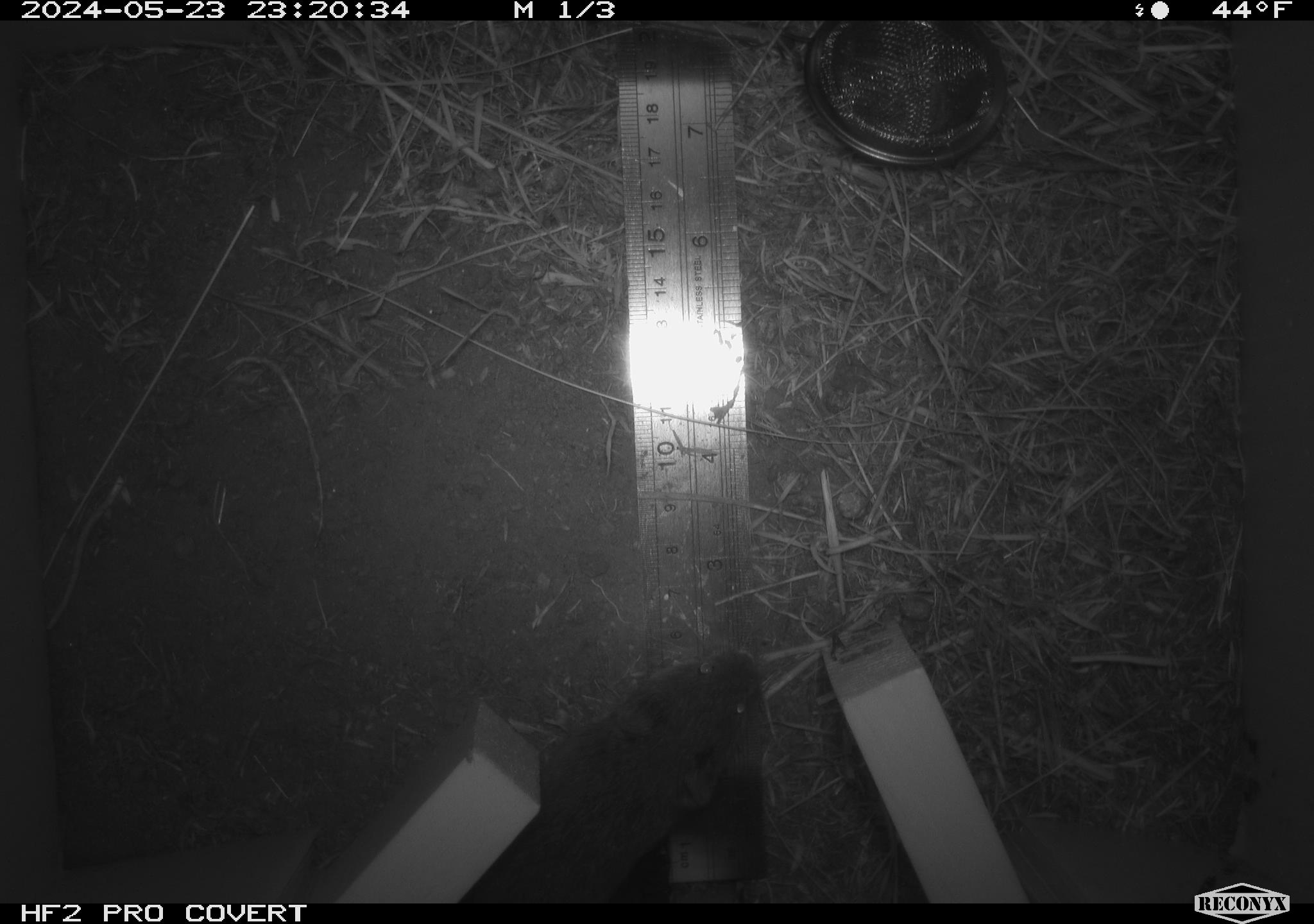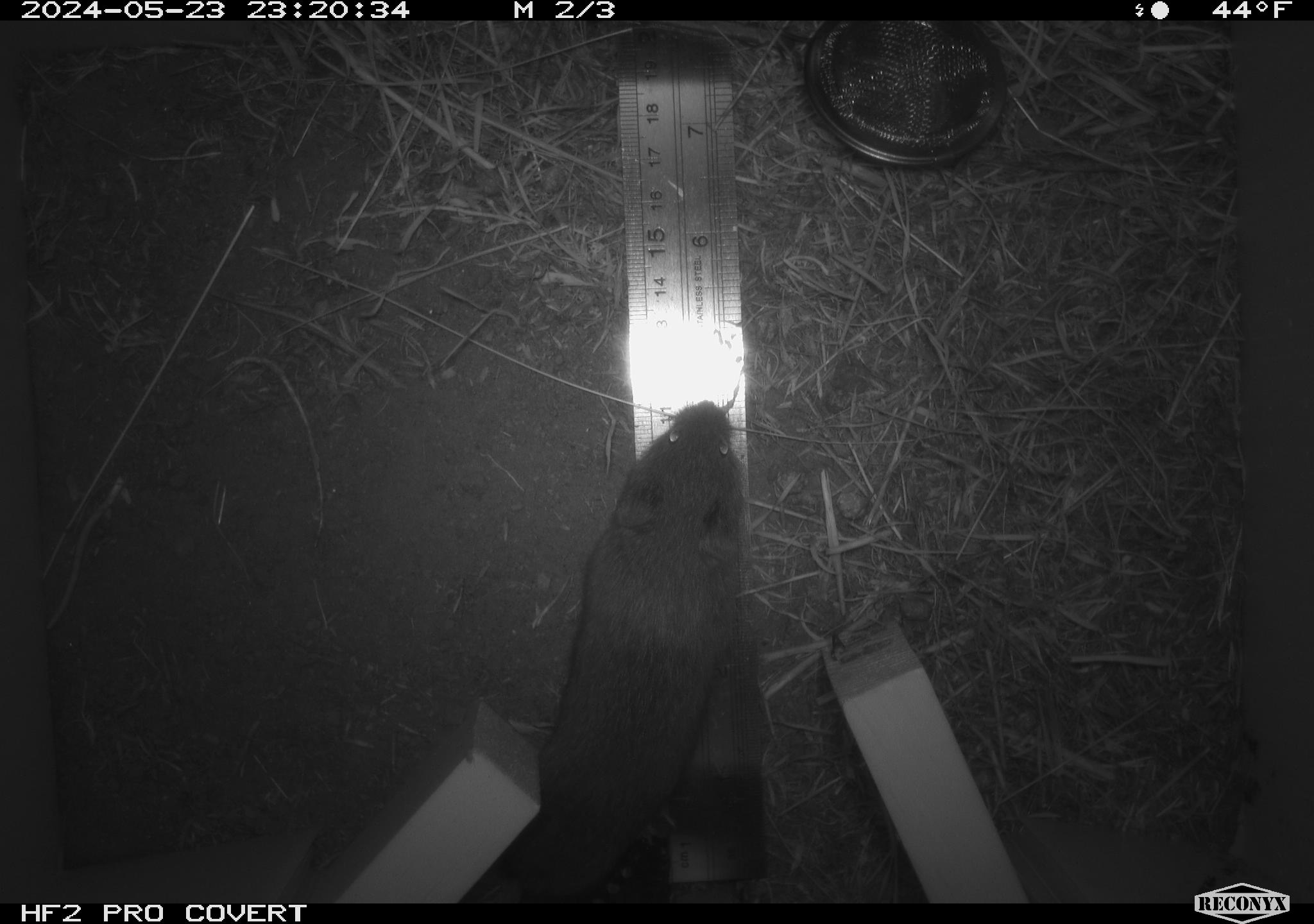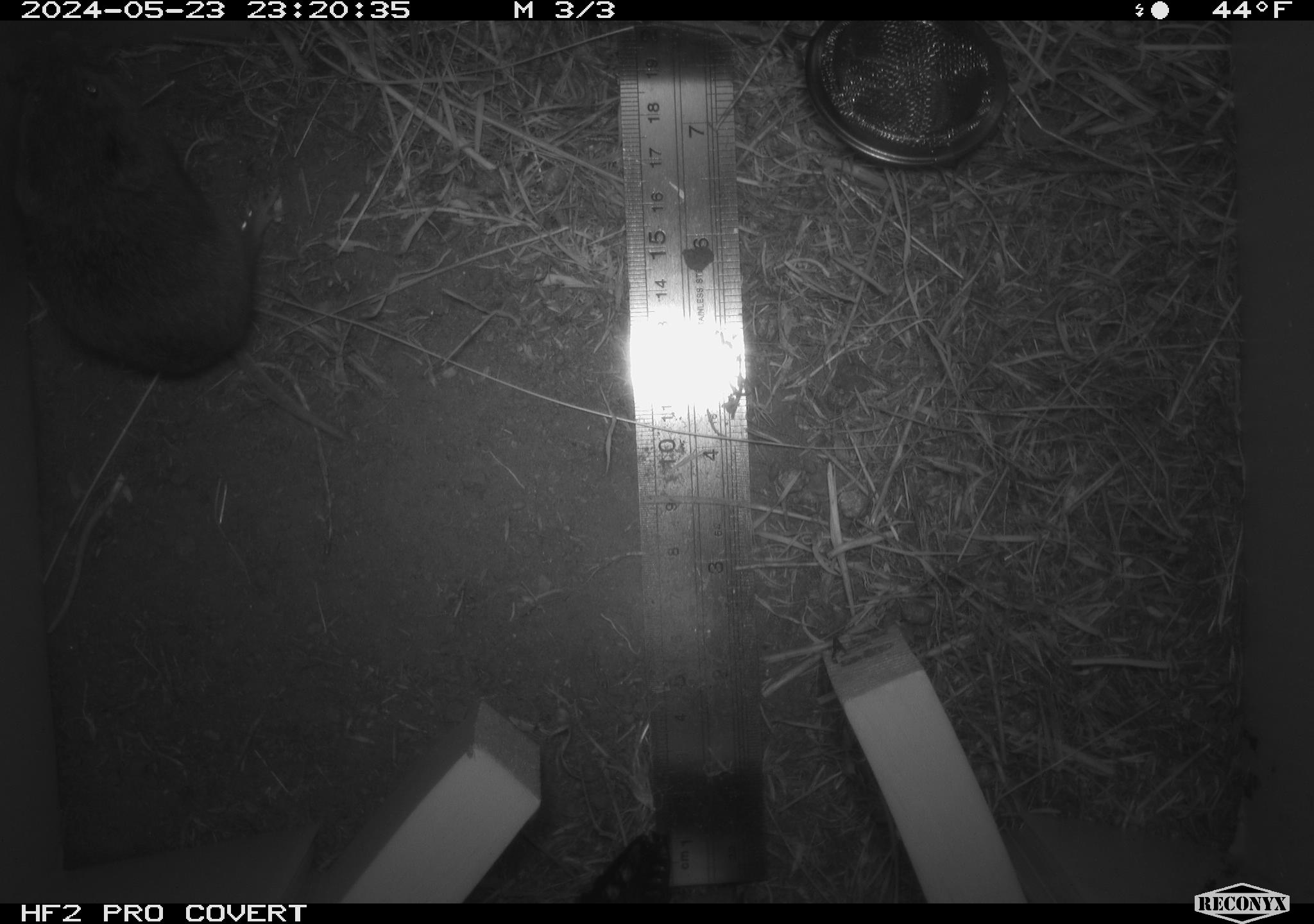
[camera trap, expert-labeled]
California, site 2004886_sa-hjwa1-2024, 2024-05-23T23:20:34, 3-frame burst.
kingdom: Animalia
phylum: Chordata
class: Mammalia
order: Rodentia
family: Cricetidae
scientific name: Cricetidae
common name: hamsters, voles, lemmings, and allies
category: cricetidae family